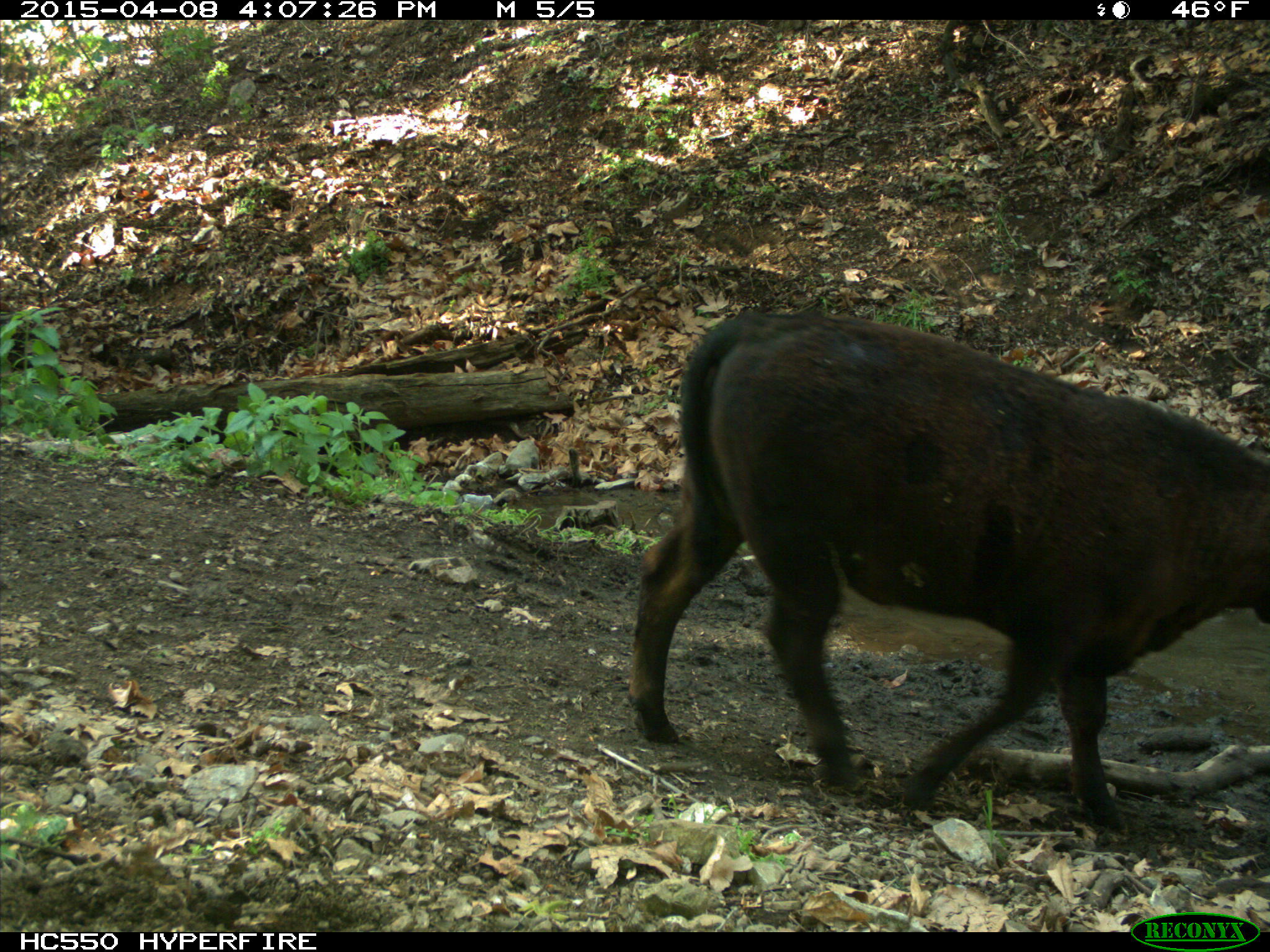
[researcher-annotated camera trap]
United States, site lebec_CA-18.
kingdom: Animalia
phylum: Chordata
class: Mammalia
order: Artiodactyla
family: Bovidae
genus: Bos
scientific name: Bos taurus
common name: domestic cow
Bos taurus (domestic cow).